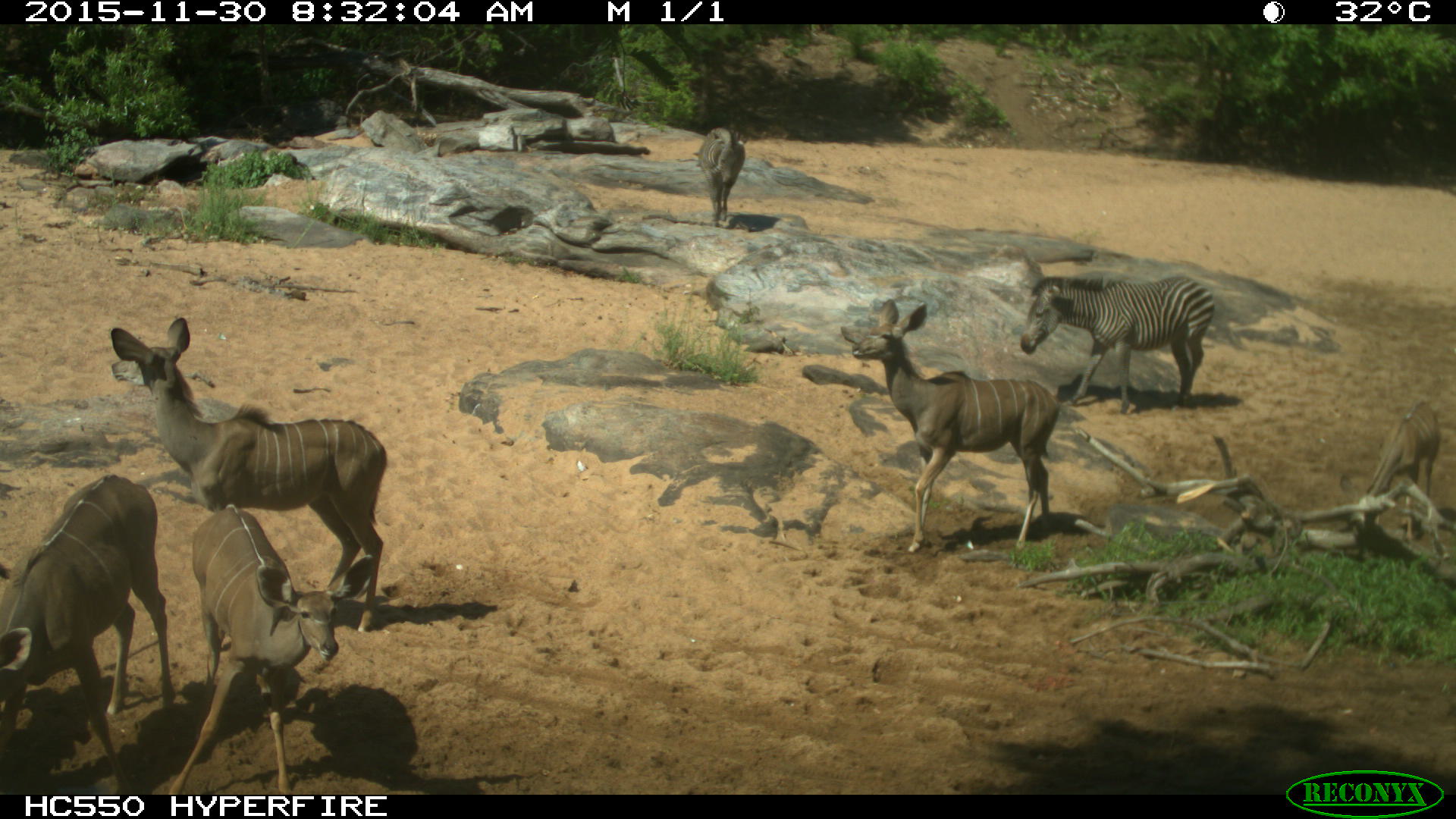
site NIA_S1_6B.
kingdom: Animalia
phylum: Chordata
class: Mammalia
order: Artiodactyla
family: Bovidae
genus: Tragelaphus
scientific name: Tragelaphus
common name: kudu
Kudu (Tragelaphus), count 5. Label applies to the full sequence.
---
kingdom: Animalia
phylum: Chordata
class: Mammalia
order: Perissodactyla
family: Equidae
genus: Equus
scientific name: Equus quagga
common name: plains zebra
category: zebraplains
Zebraplains (plains zebra) (Equus quagga), count 2. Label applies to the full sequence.